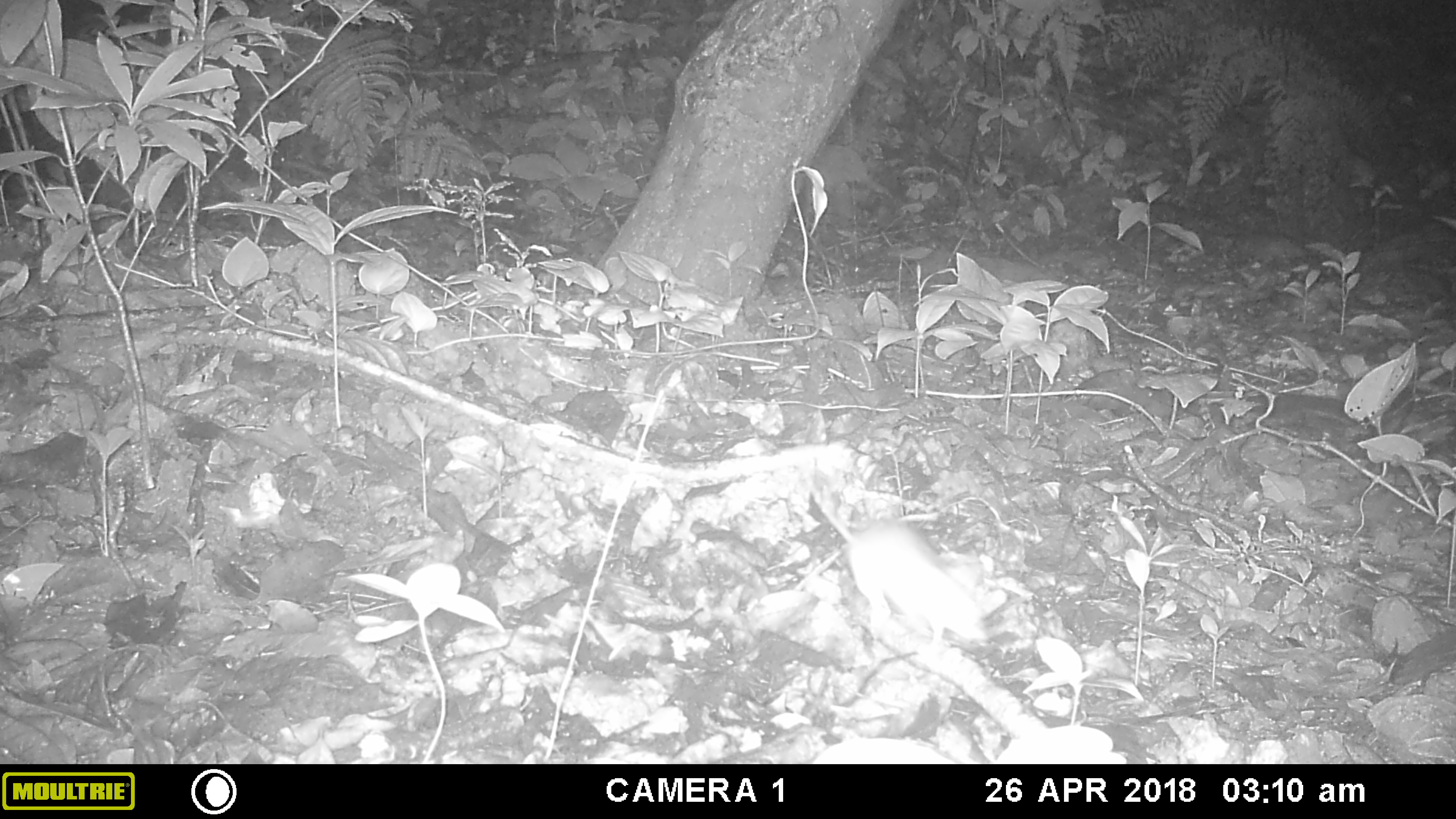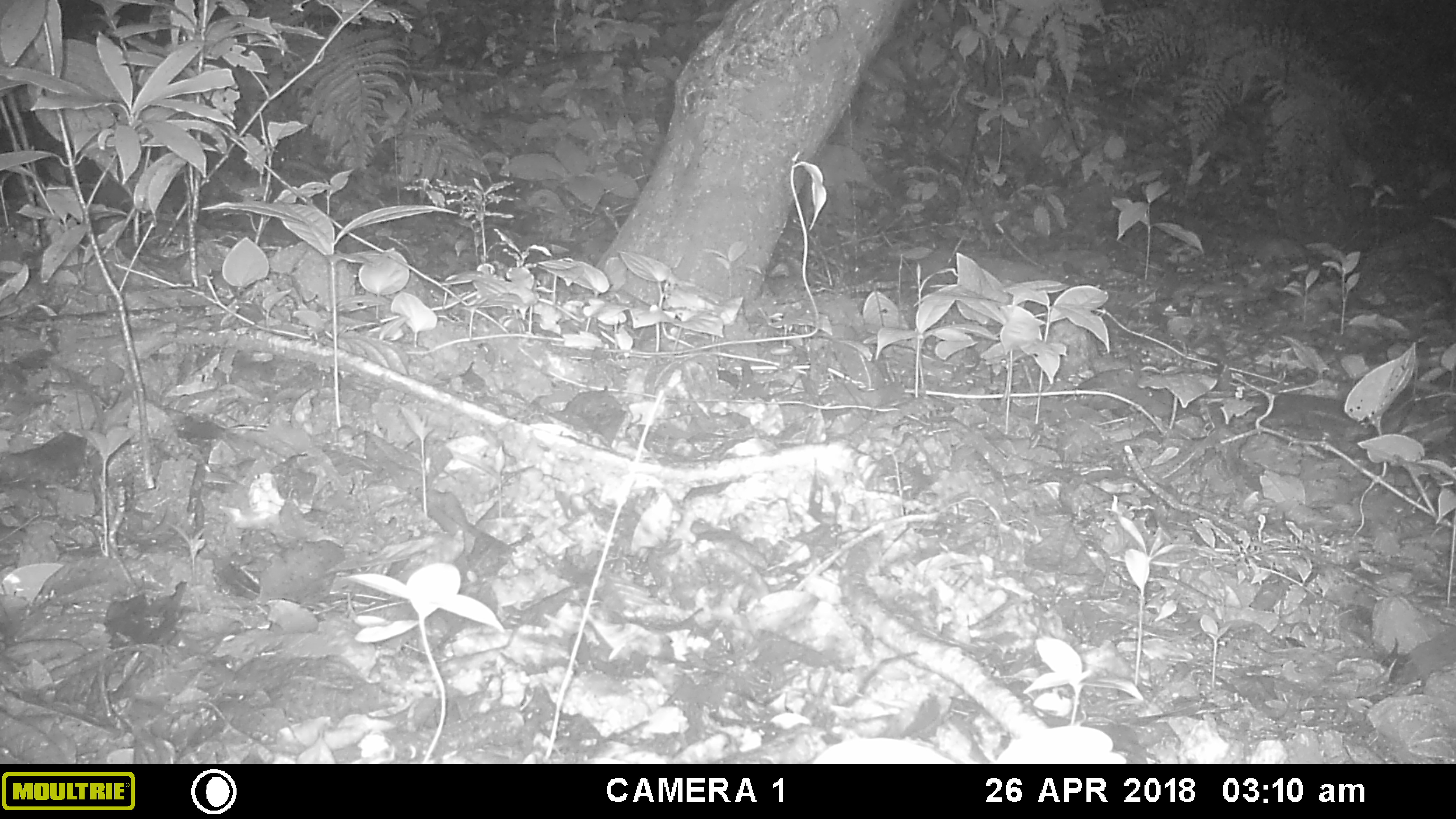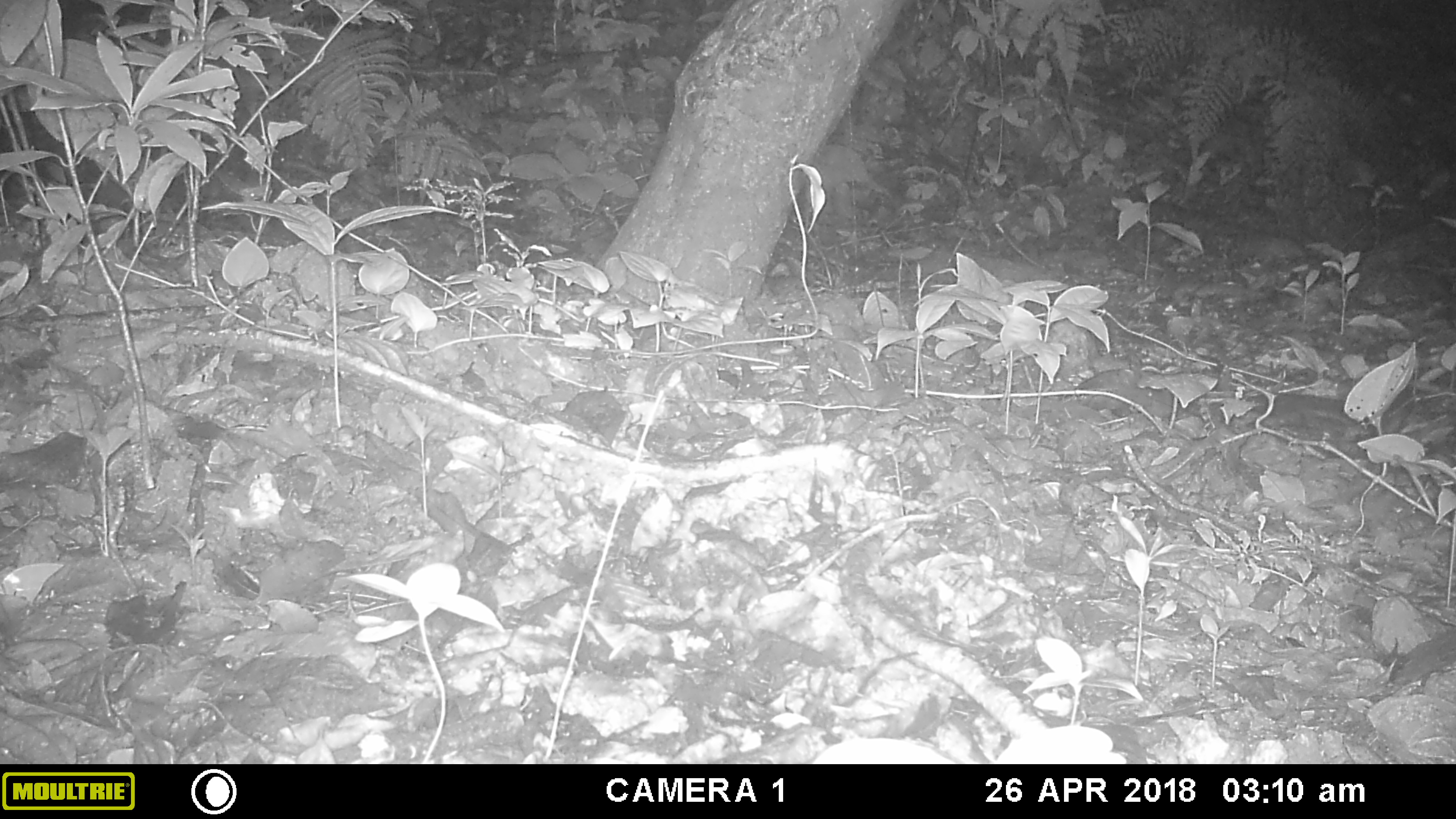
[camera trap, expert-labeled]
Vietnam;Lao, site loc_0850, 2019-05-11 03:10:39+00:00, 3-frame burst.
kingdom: Animalia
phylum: Chordata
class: Mammalia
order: Rodentia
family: Muridae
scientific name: Muridae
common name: old-world mice and rats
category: unidentified murid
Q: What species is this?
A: Unidentified murid (old-world mice and rats) (Muridae).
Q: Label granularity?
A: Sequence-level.